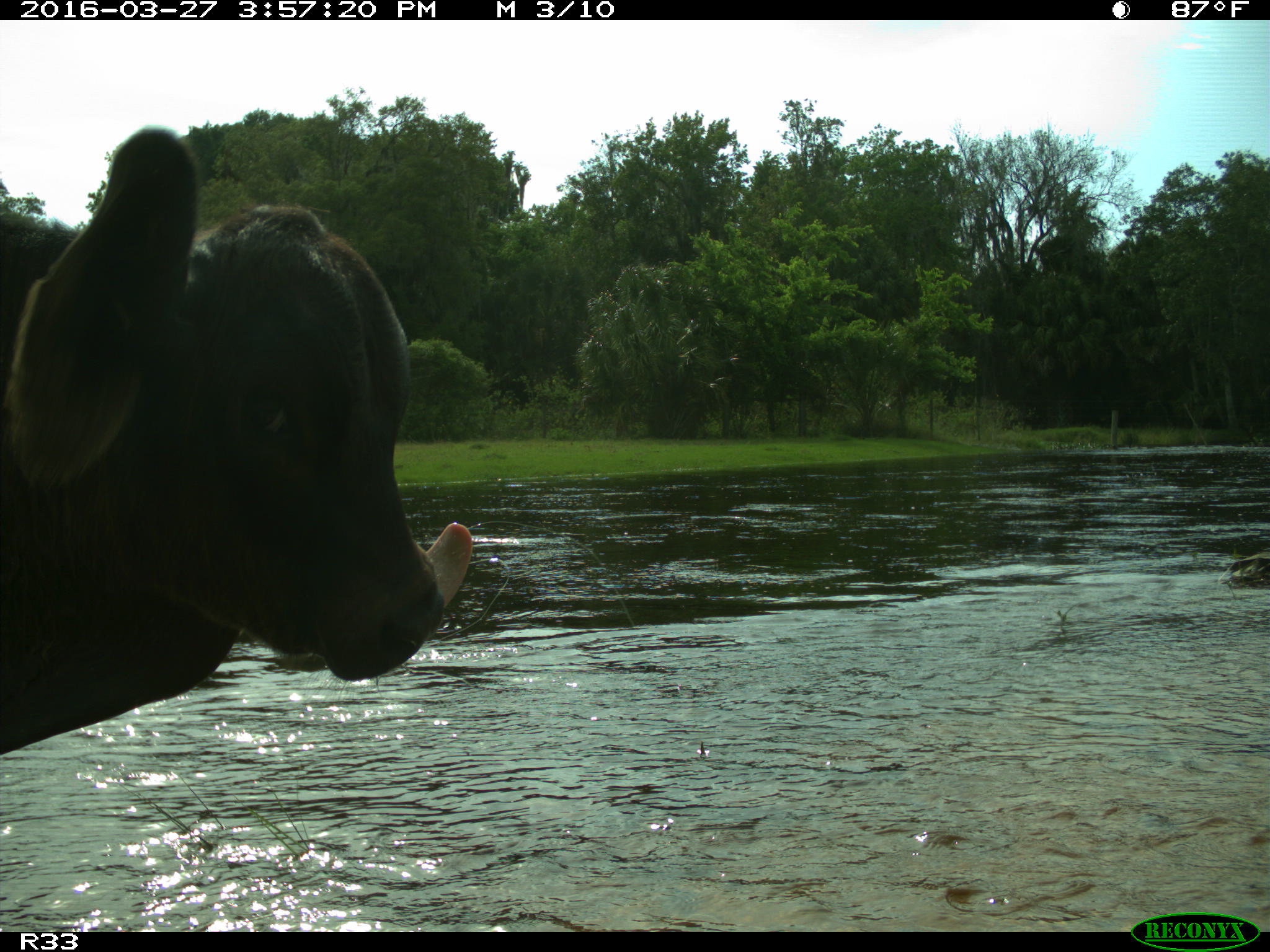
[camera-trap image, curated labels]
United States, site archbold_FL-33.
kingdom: Animalia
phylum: Chordata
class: Mammalia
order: Artiodactyla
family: Bovidae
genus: Bos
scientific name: Bos taurus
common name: domestic cow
Bos taurus (domestic cow).